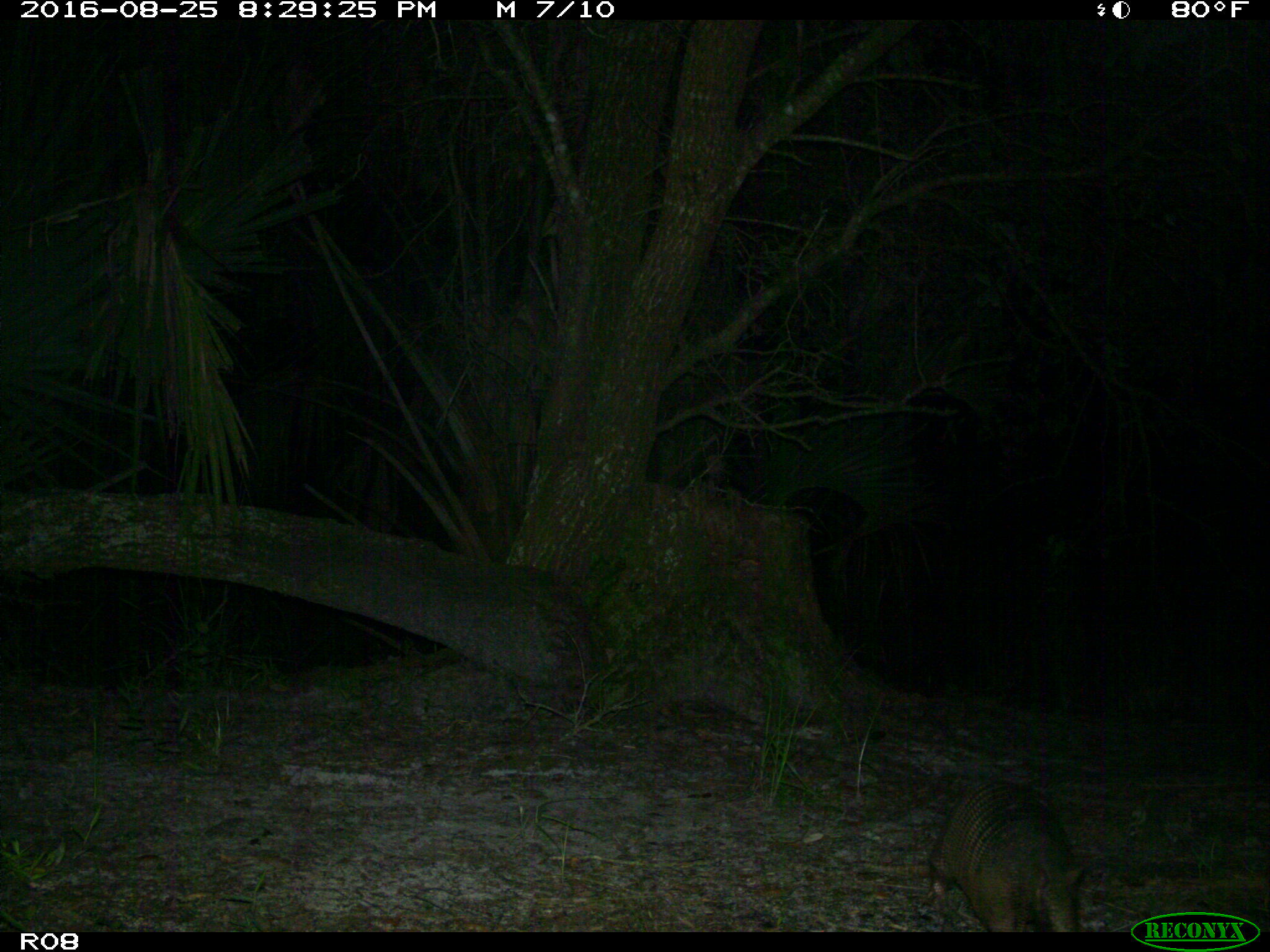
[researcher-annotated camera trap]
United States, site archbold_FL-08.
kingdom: Animalia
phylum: Chordata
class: Mammalia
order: Cingulata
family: Dasypodidae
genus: Dasypus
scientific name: Dasypus novemcinctus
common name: nine-banded armadillo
Dasypus novemcinctus (nine-banded armadillo).